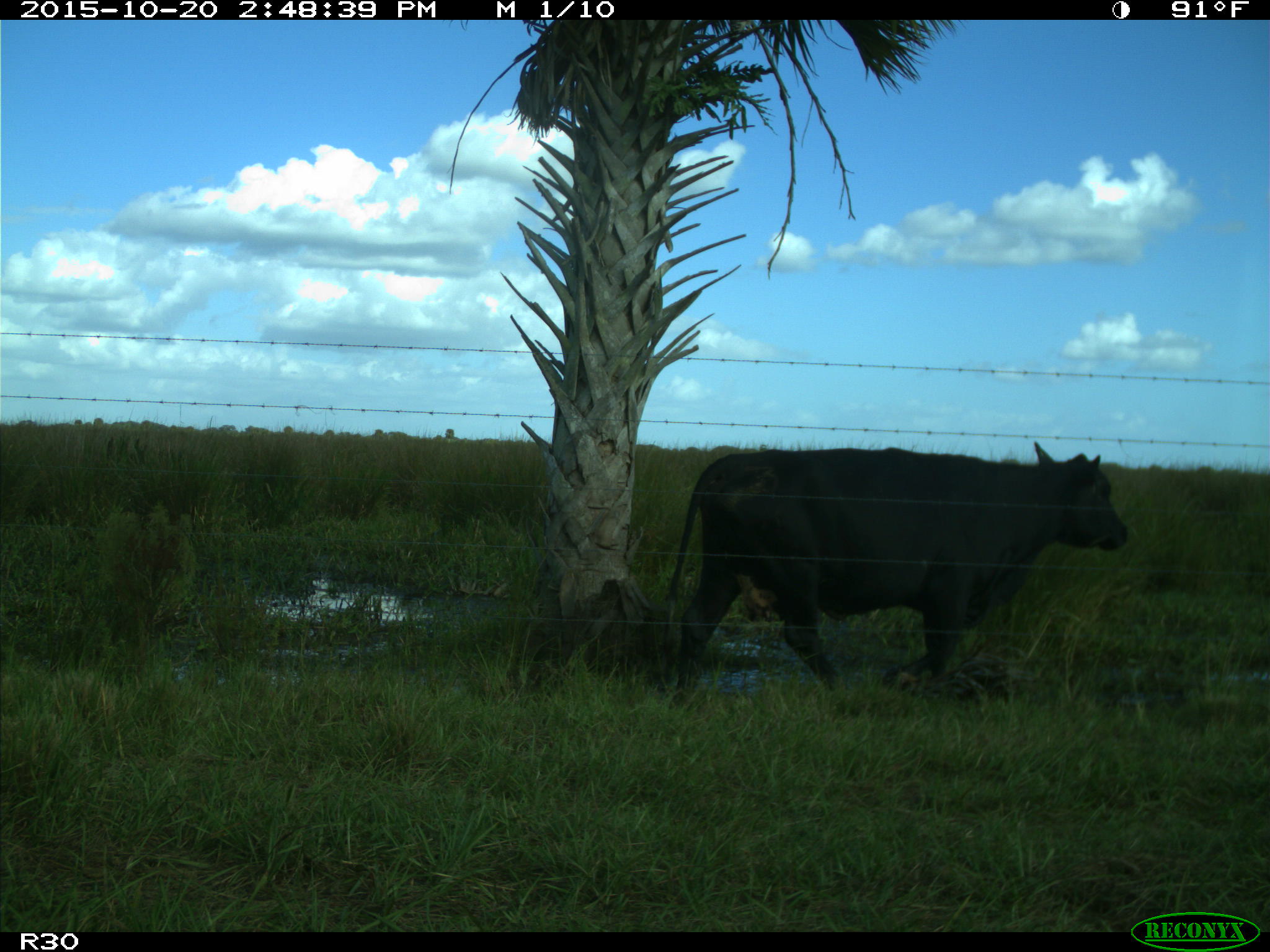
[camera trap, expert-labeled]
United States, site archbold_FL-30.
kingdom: Animalia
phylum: Chordata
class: Mammalia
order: Artiodactyla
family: Bovidae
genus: Bos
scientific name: Bos taurus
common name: domestic cow